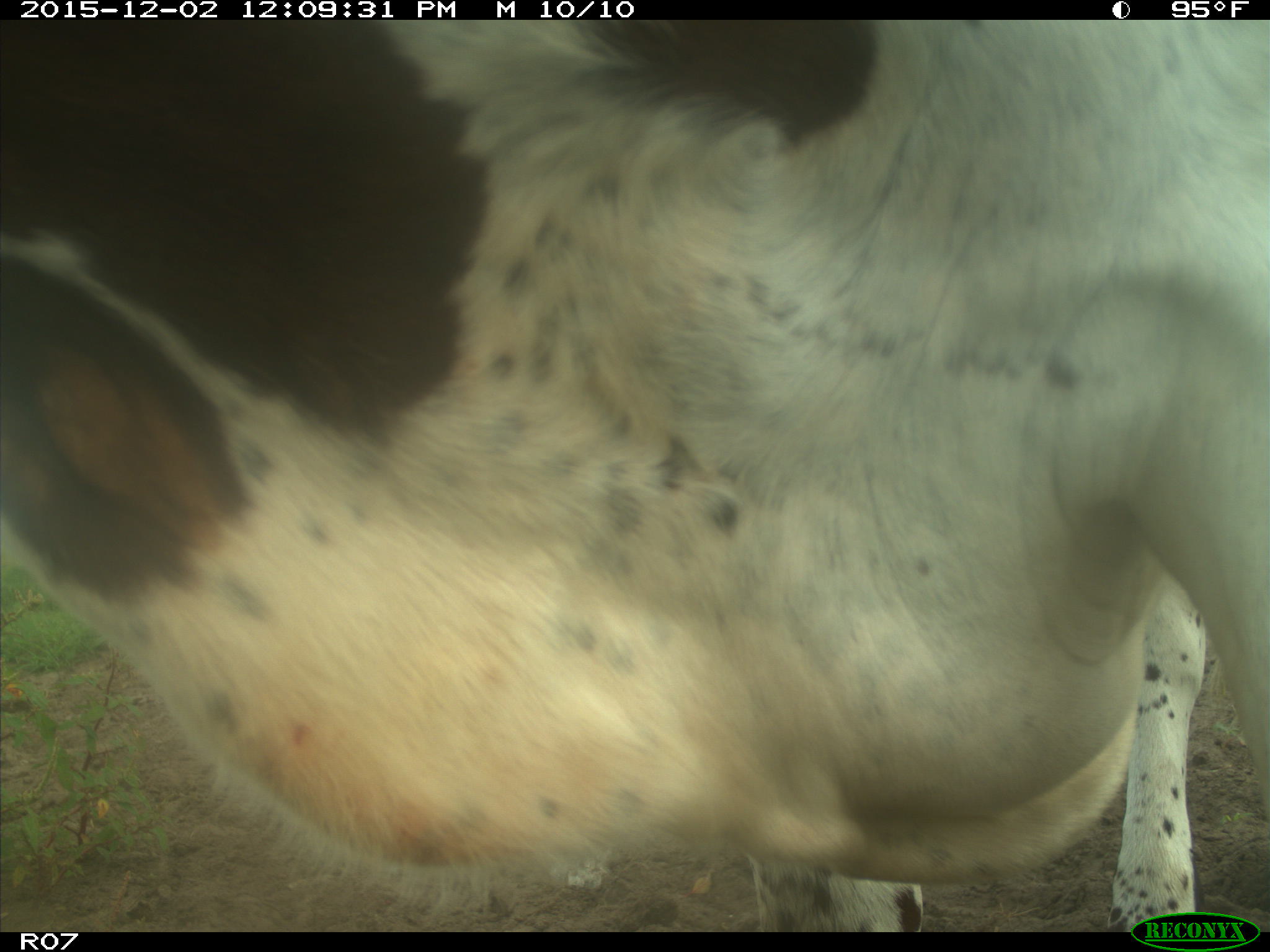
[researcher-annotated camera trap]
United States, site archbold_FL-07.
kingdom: Animalia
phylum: Chordata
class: Mammalia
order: Artiodactyla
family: Bovidae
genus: Bos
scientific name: Bos taurus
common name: domestic cow